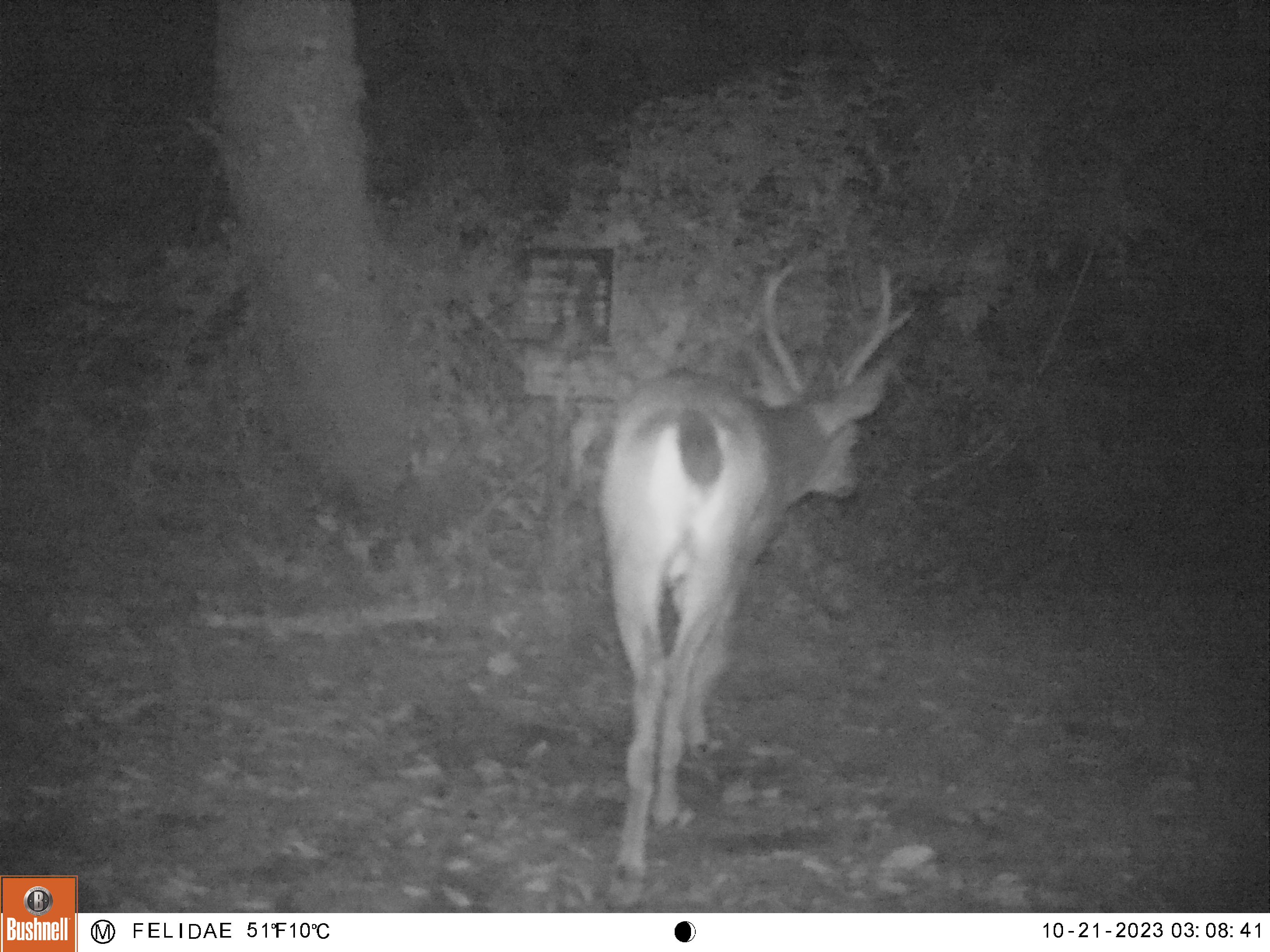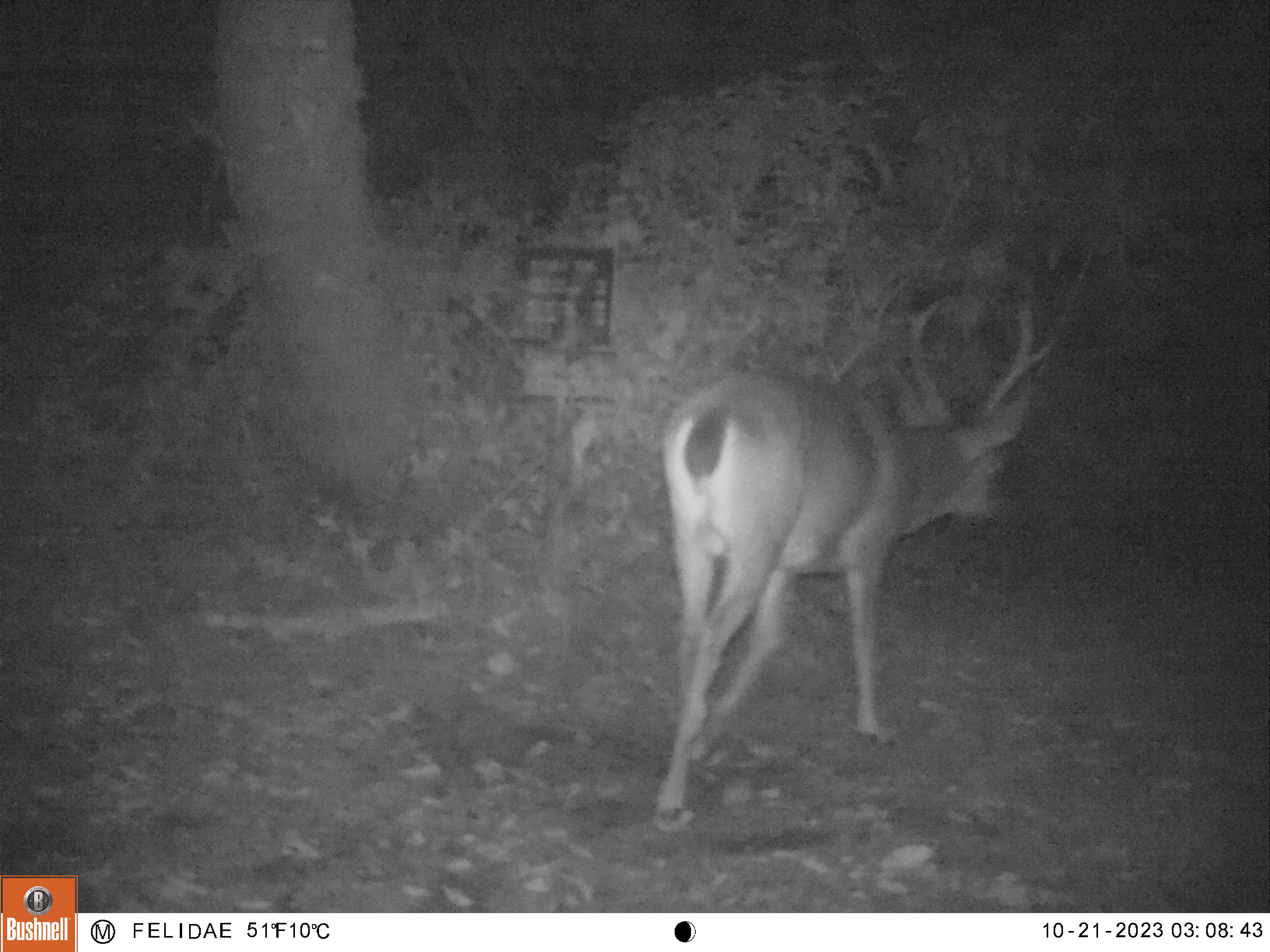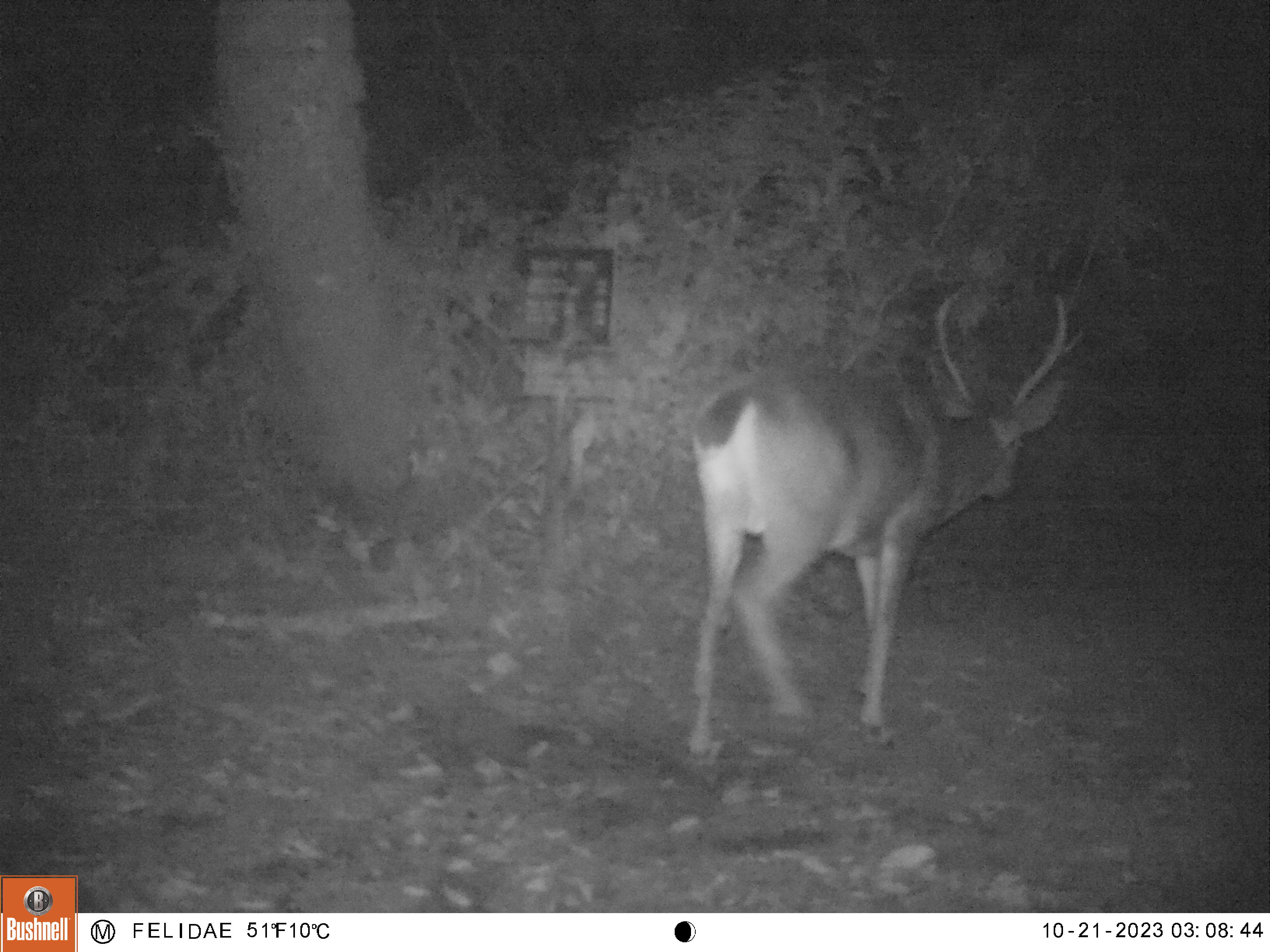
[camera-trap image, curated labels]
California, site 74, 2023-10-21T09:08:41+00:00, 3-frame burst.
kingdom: Animalia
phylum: Chordata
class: Mammalia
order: Artiodactyla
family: Cervidae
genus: Odocoileus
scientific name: Odocoileus hemionus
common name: mule deer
Mule deer (Odocoileus hemionus).